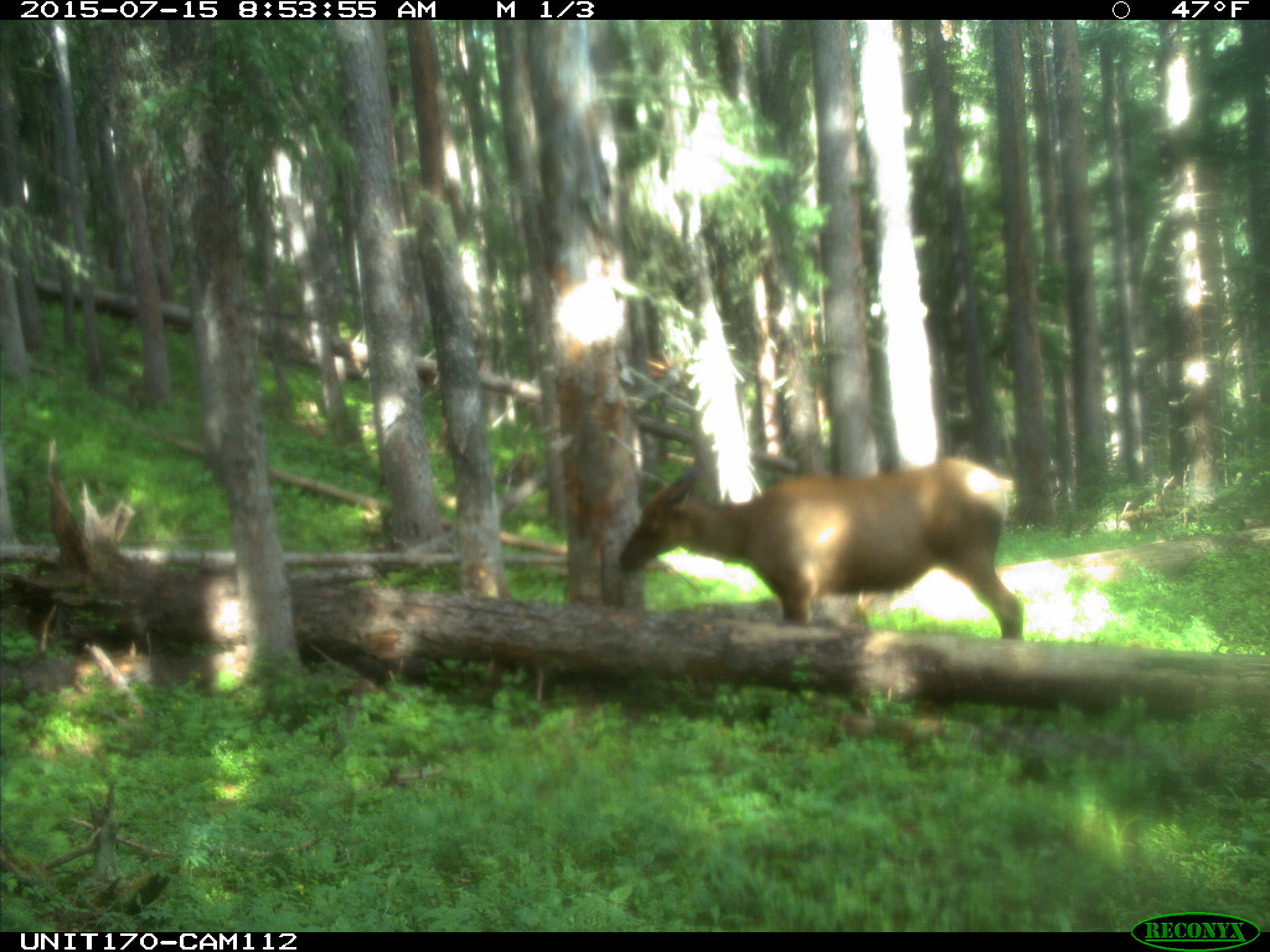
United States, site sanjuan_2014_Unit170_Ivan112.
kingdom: Animalia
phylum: Chordata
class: Mammalia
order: Artiodactyla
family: Cervidae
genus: Cervus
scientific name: Cervus elaphus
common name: red deer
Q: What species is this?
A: Cervus elaphus (red deer).